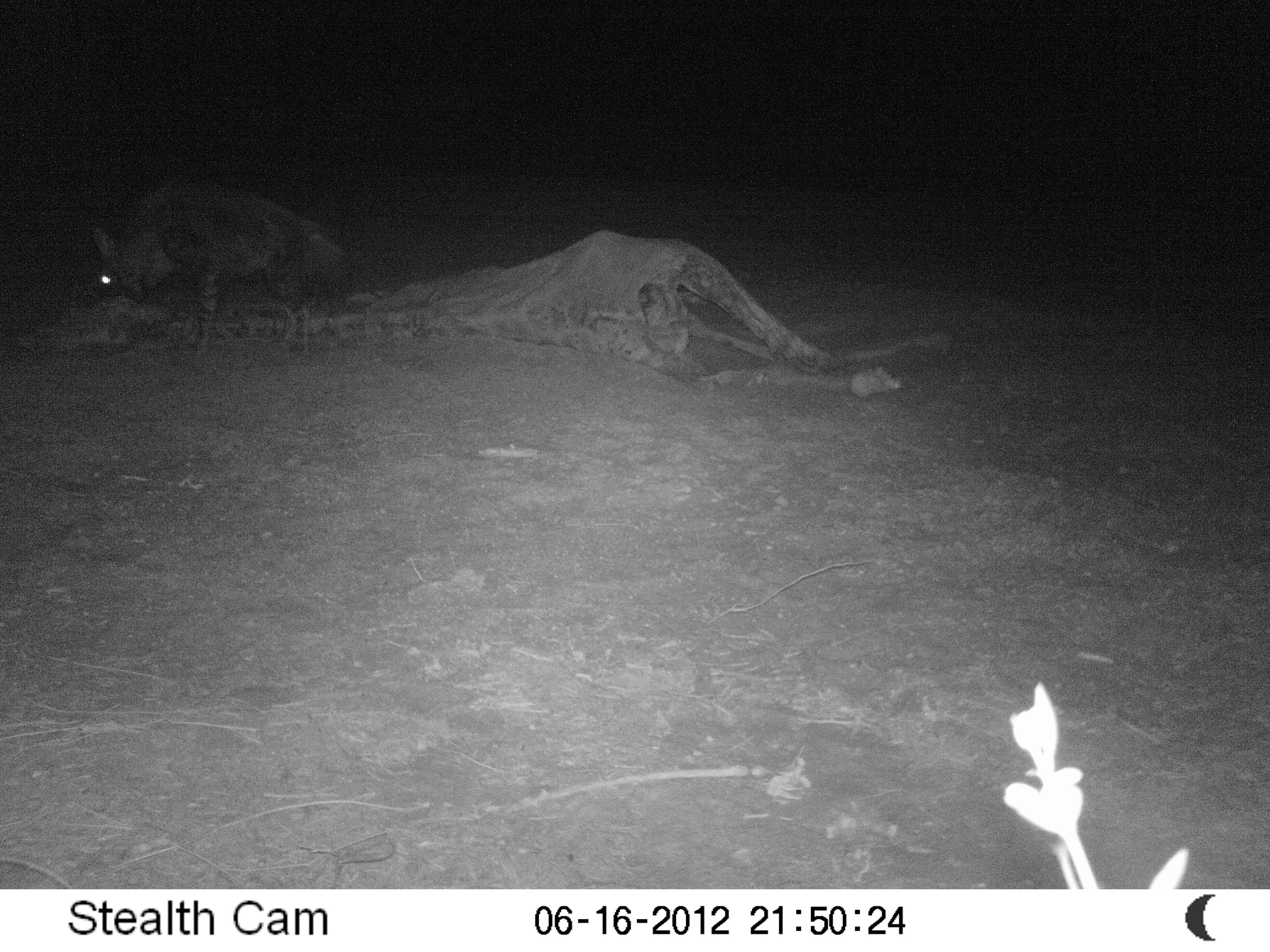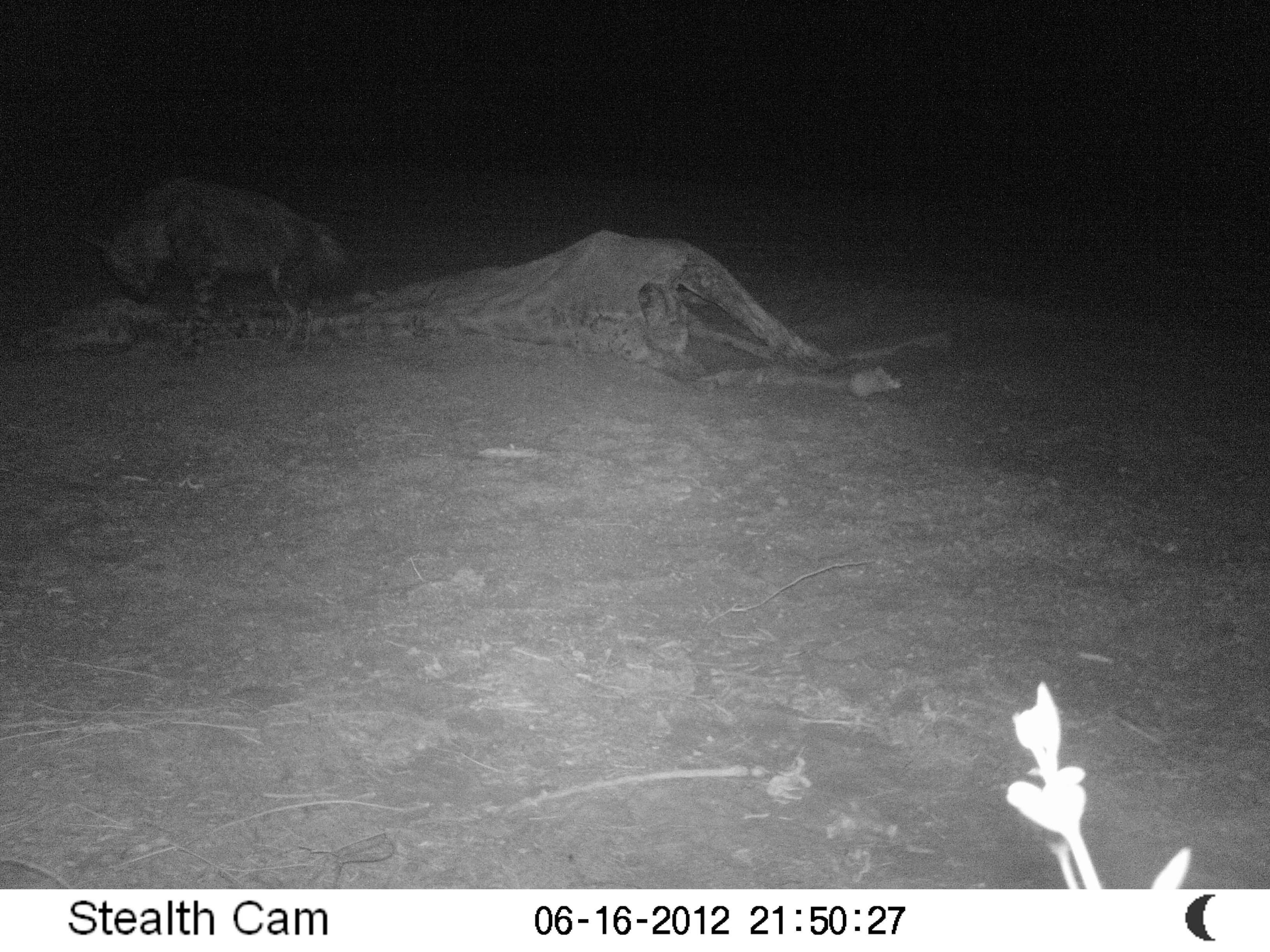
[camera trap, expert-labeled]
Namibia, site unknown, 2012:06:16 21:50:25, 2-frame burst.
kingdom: Animalia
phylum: Chordata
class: Mammalia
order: Carnivora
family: Hyaenidae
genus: Parahyaena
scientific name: Parahyaena brunnea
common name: brown hyena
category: hyaena brunnea